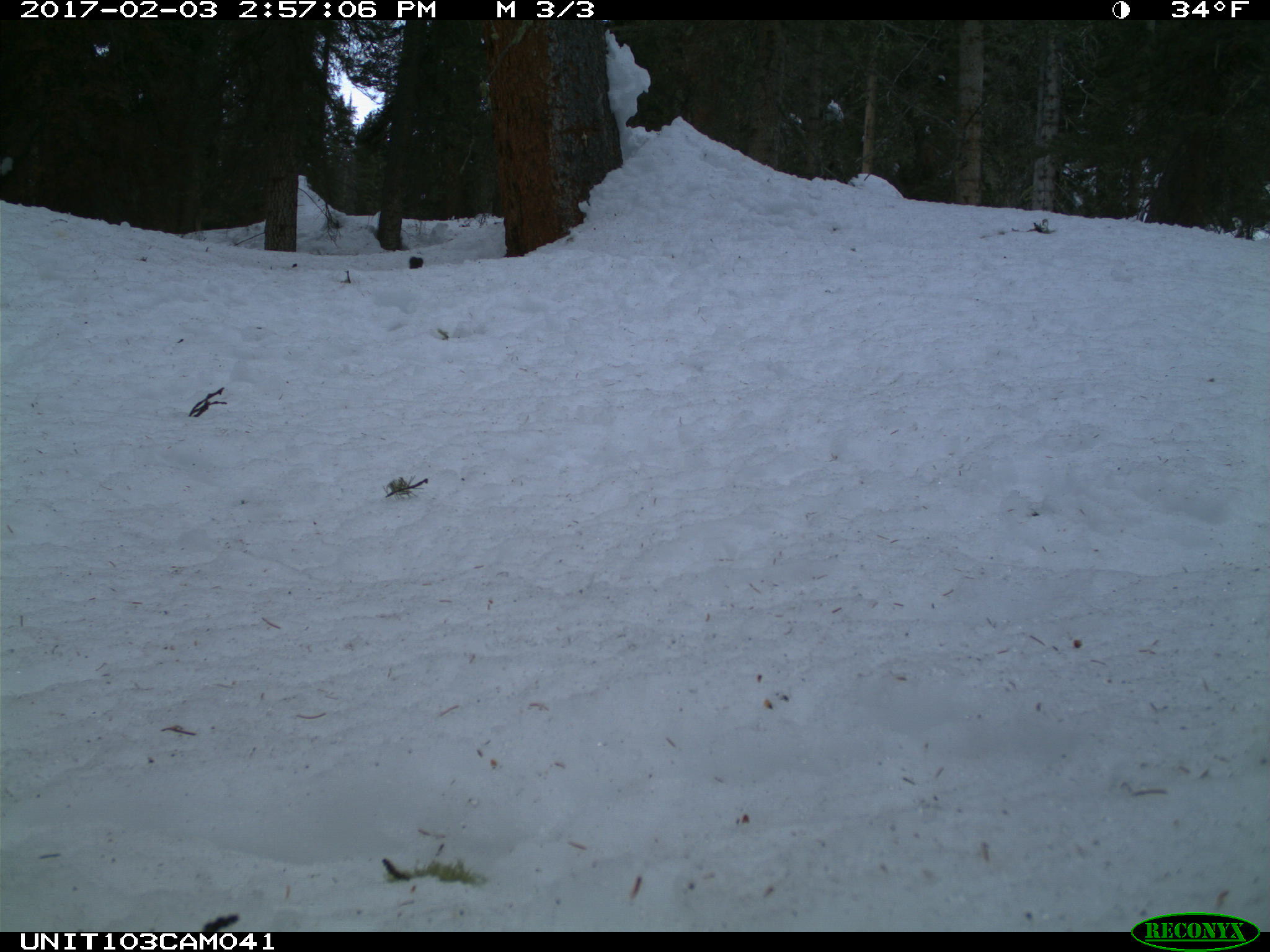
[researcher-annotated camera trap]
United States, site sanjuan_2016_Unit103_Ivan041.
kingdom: Animalia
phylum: Chordata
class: Mammalia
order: Rodentia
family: Sciuridae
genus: Tamiasciurus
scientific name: Tamiasciurus hudsonicus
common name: american red squirrel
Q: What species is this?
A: Tamiasciurus hudsonicus (american red squirrel).